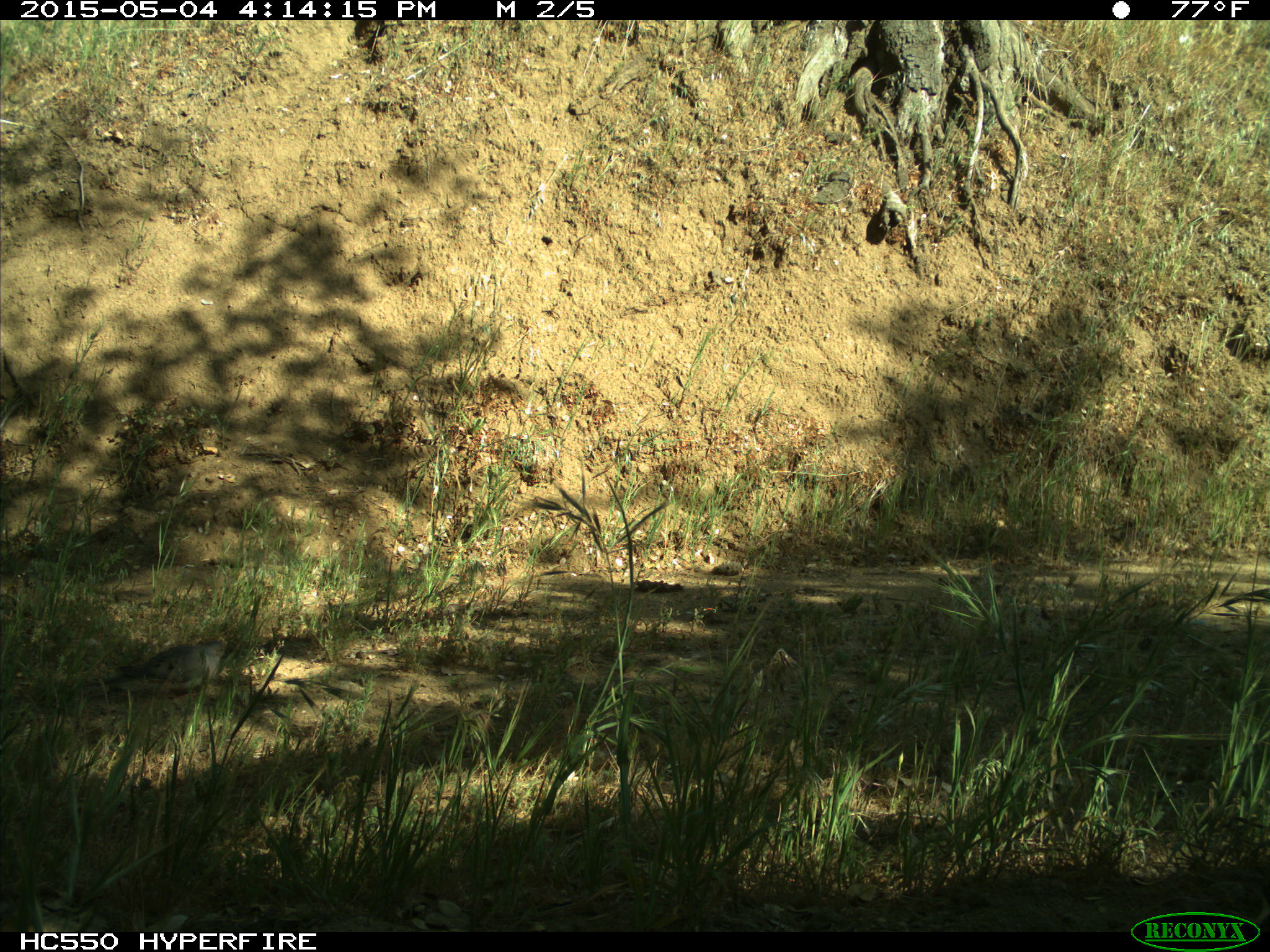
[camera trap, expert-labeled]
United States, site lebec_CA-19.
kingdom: Animalia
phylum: Chordata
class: Aves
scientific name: Aves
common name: birds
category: unidentified bird